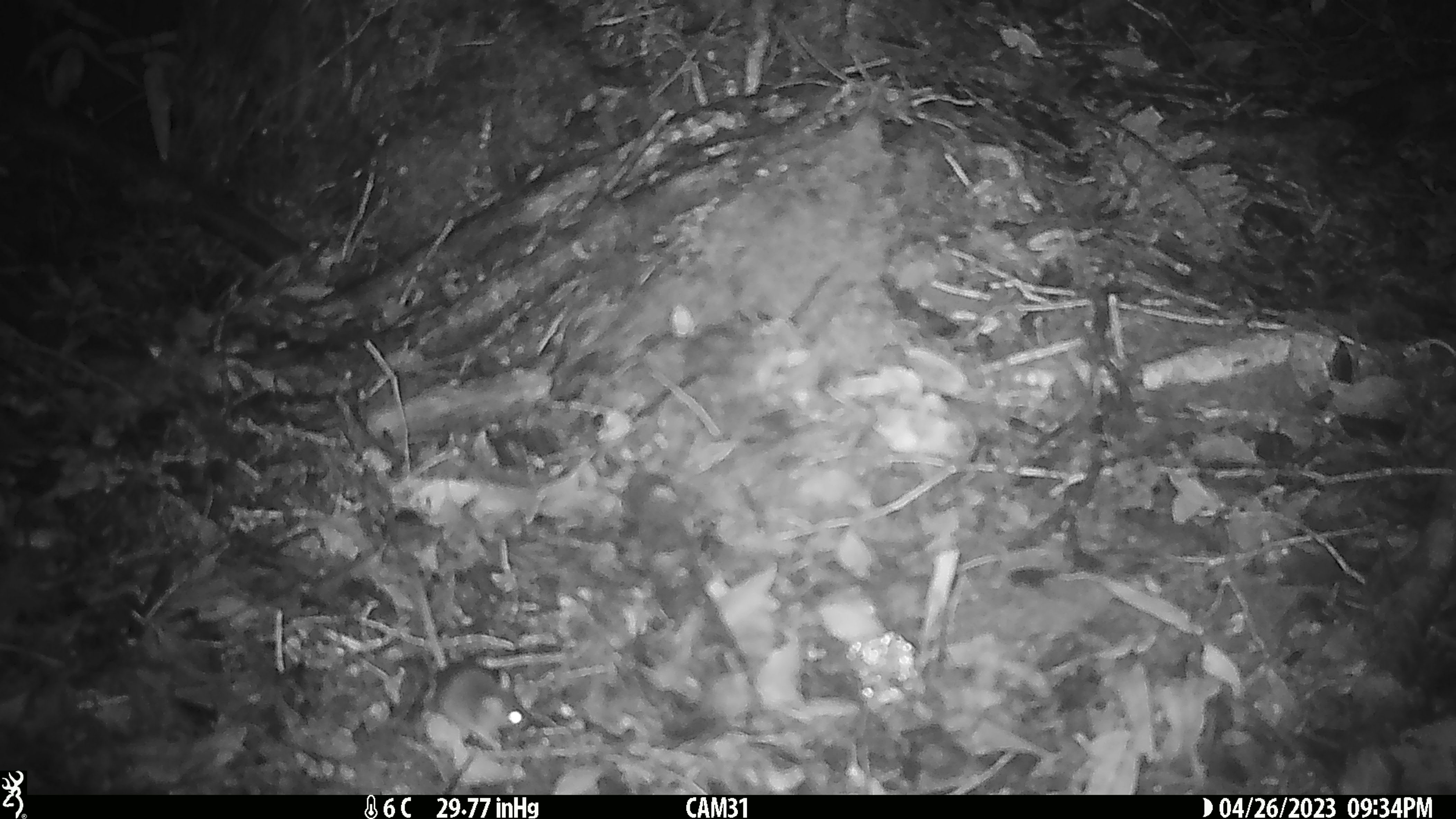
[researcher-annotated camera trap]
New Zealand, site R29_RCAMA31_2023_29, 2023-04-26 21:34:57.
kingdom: Animalia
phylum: Chordata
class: Mammalia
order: Rodentia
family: Muridae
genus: Mus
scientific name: Mus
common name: mouse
Mouse (Mus).